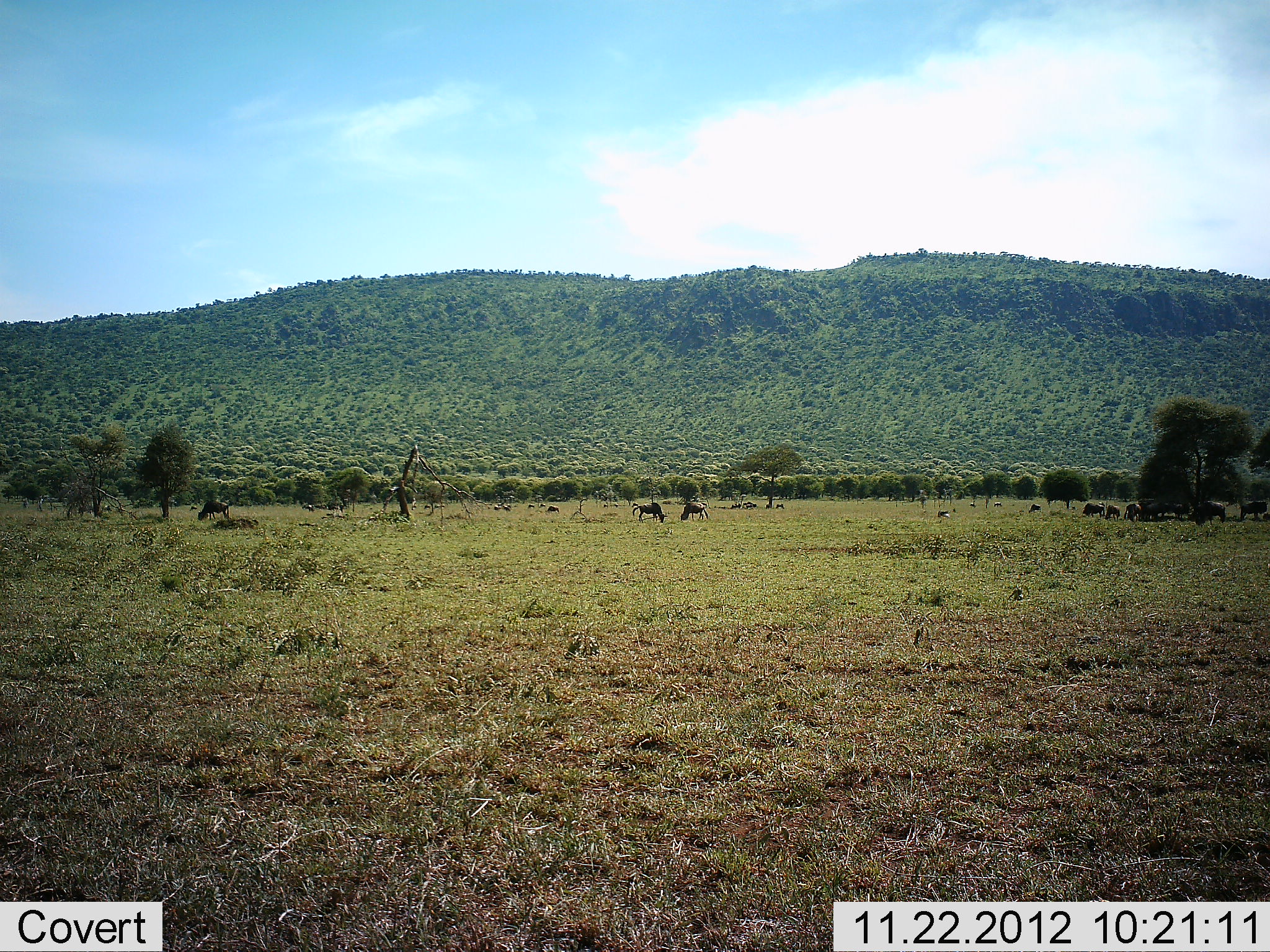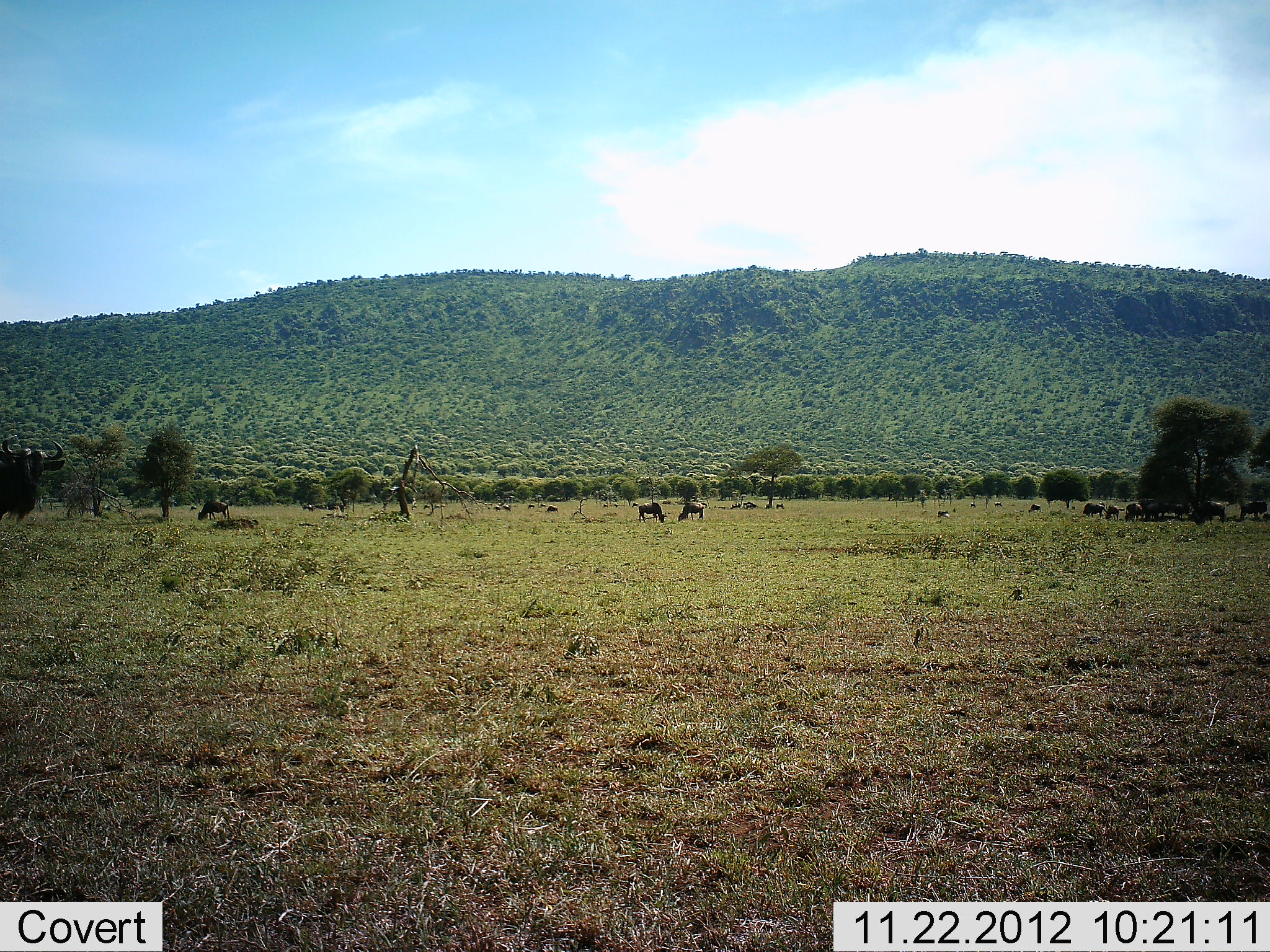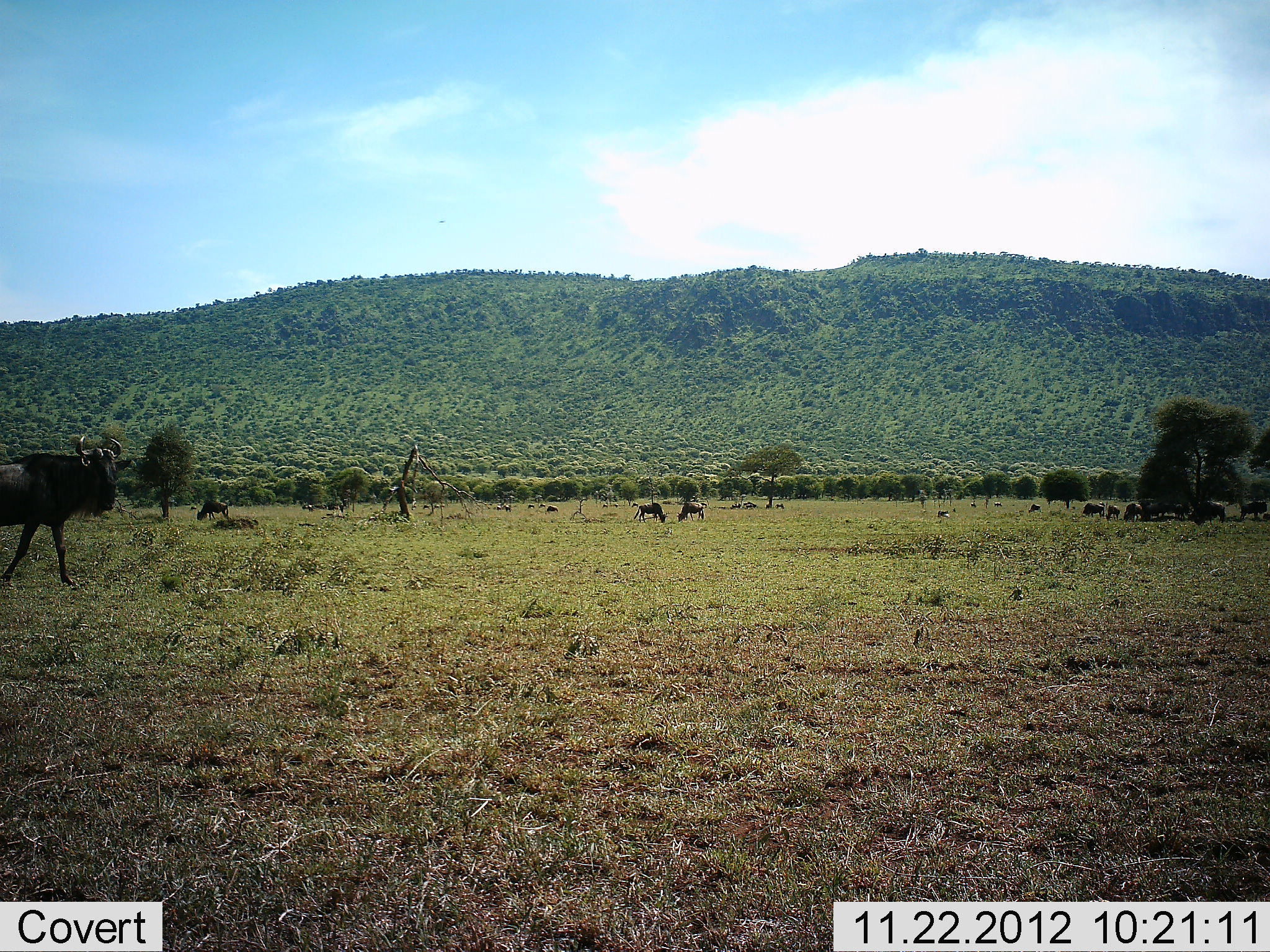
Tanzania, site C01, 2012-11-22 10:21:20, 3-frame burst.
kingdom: Animalia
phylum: Chordata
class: Mammalia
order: Artiodactyla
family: Bovidae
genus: Connochaetes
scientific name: Connochaetes taurinus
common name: blue wildebeest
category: wildebeest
Wildebeest (blue wildebeest) (Connochaetes taurinus), count 11-50. Behavior (volunteer vote fractions): standing 38%, resting 12%, moving 75%, interacting 6%. Young present (vote fraction): 0%. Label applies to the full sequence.